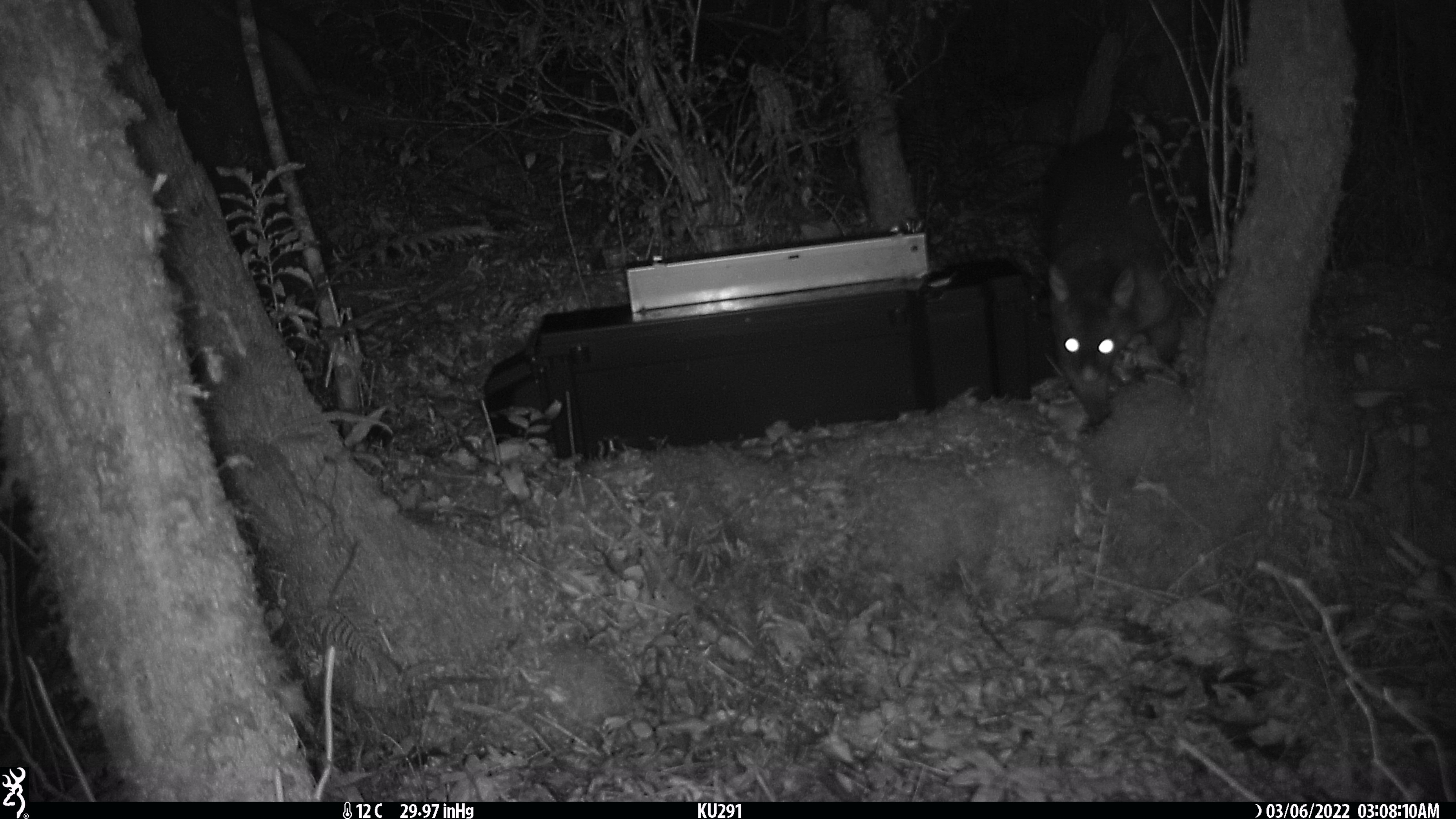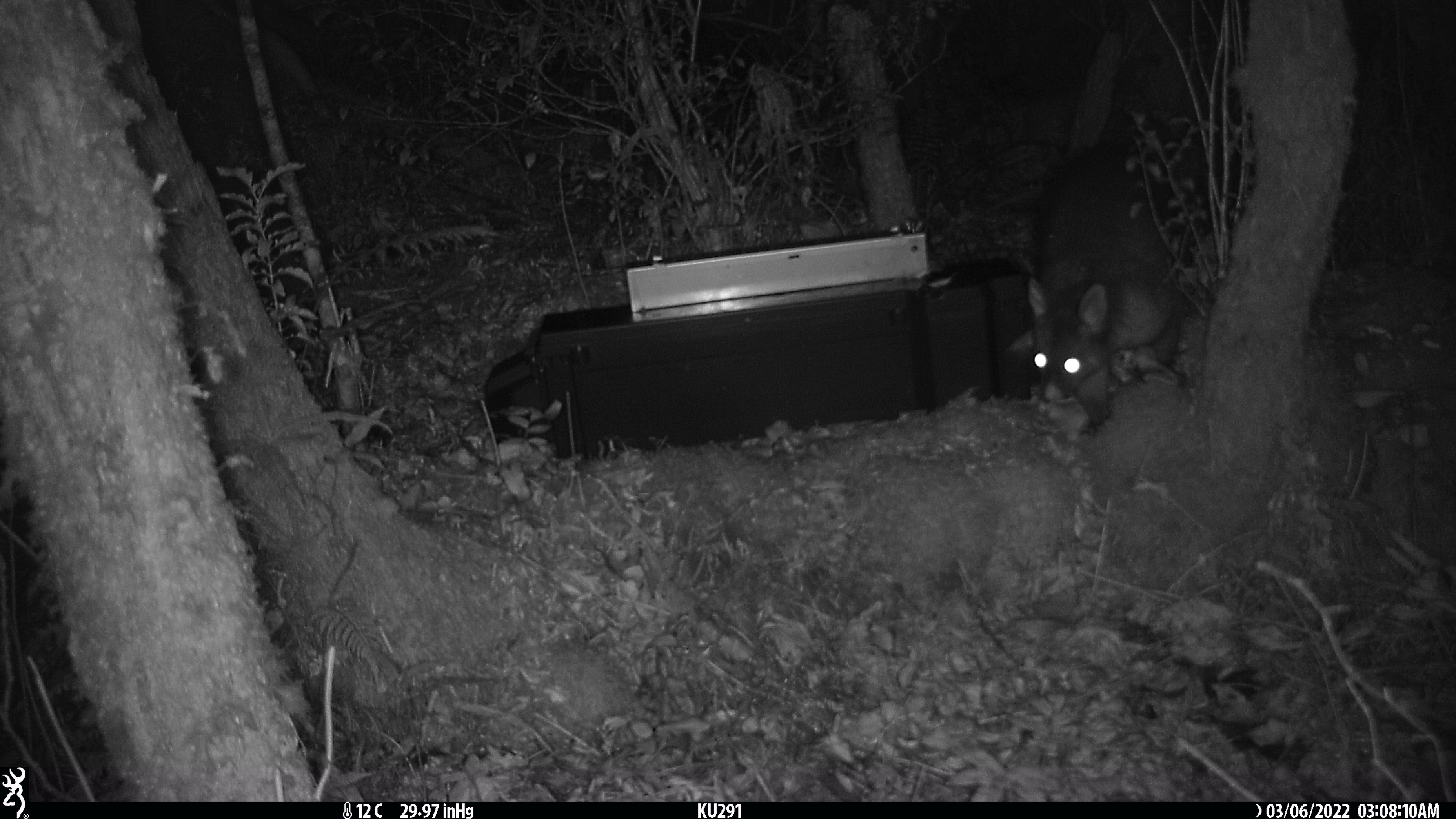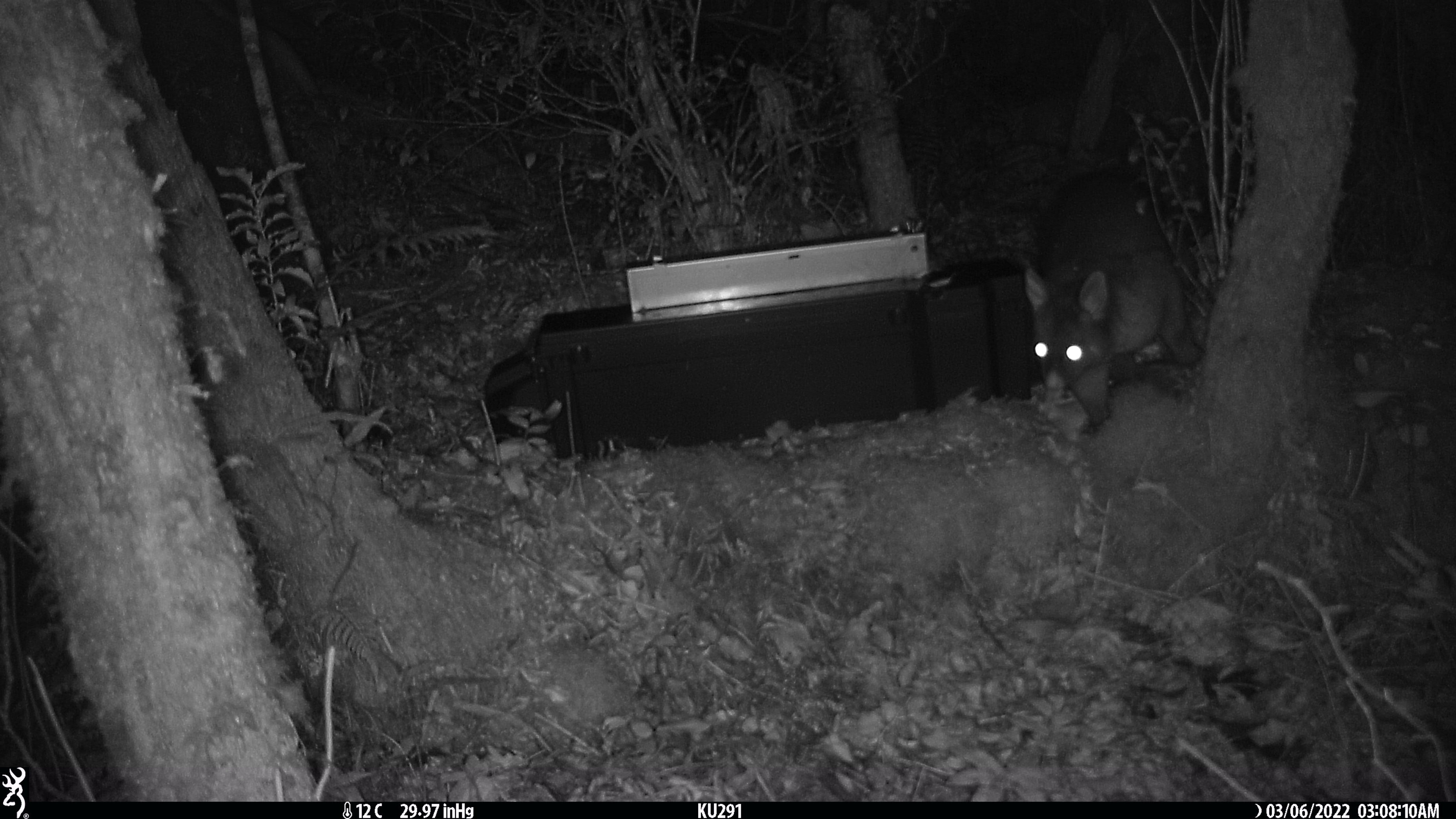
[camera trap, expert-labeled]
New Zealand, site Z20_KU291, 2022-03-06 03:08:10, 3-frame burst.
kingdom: Animalia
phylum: Chordata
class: Mammalia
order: Diprotodontia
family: Phalangeridae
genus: Trichosurus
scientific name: Trichosurus vulpecula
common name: common brushtail possum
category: possum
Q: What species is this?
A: Possum (common brushtail possum) (Trichosurus vulpecula).